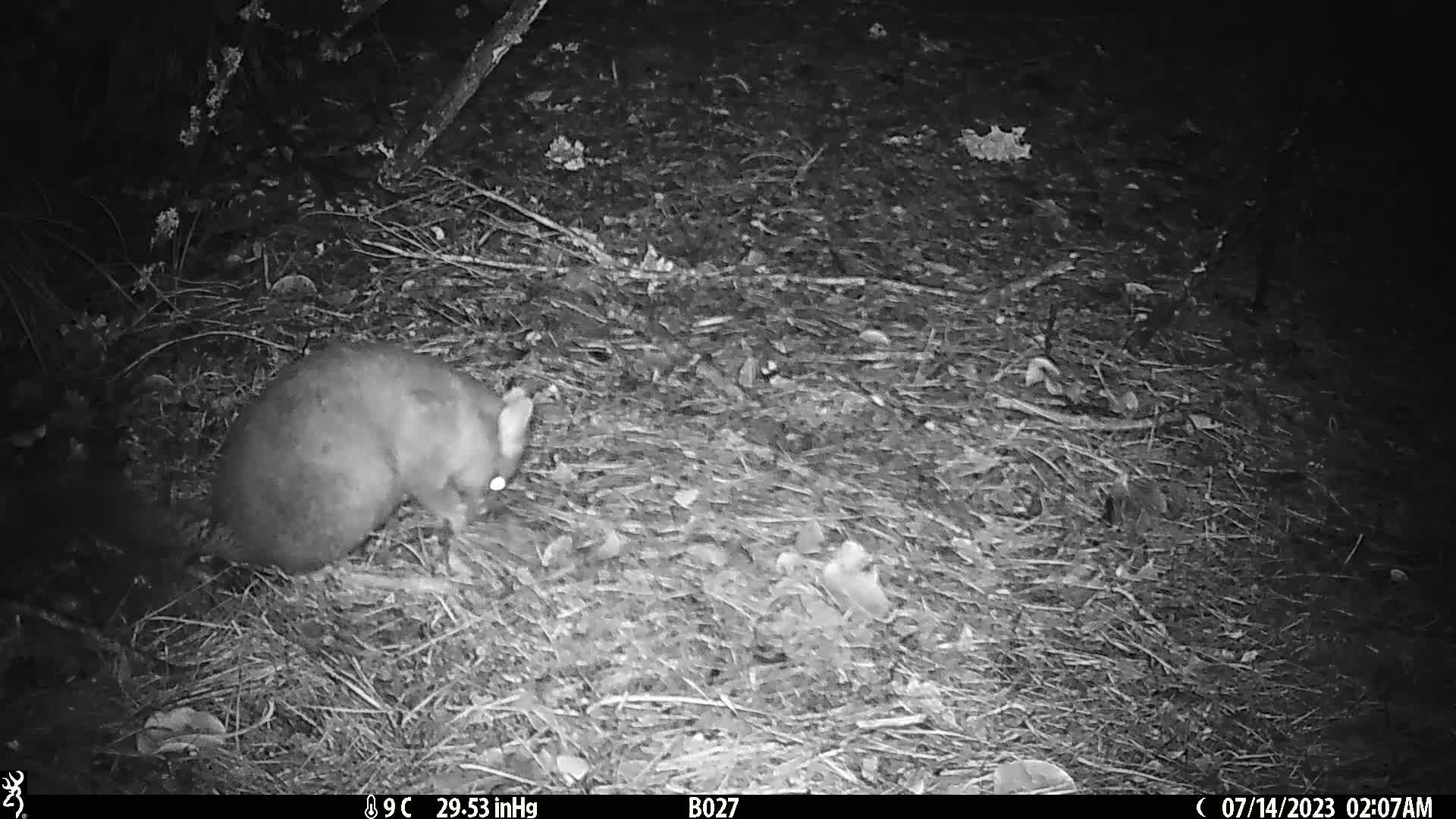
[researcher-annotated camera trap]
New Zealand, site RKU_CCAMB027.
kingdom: Animalia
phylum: Chordata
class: Mammalia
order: Diprotodontia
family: Phalangeridae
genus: Trichosurus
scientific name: Trichosurus vulpecula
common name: common brushtail possum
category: possum